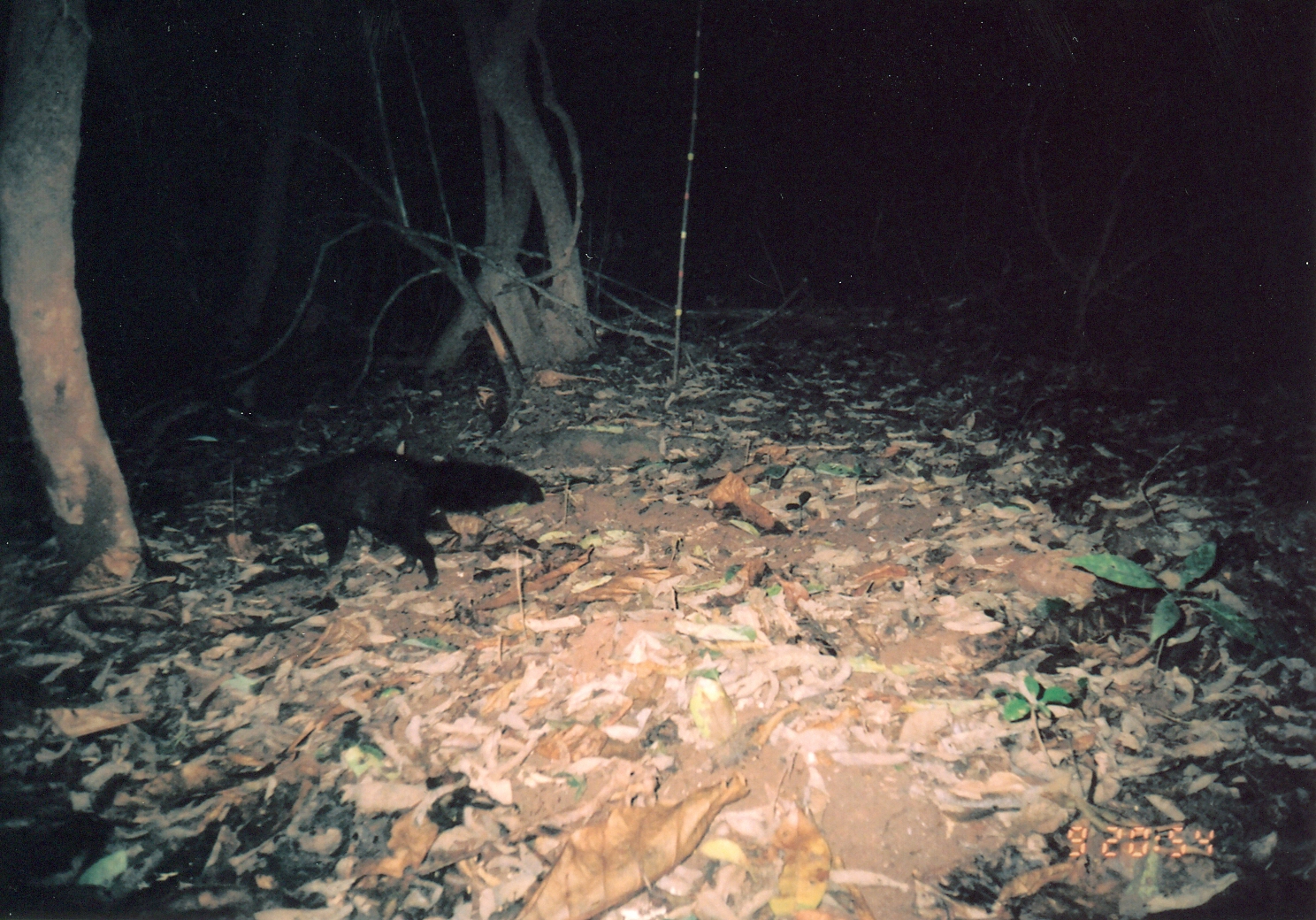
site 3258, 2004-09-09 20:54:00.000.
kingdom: Animalia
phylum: Chordata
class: Mammalia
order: Carnivora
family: Herpestidae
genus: Bdeogale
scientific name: Bdeogale crassicauda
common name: bushy-tailed mongoose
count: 1